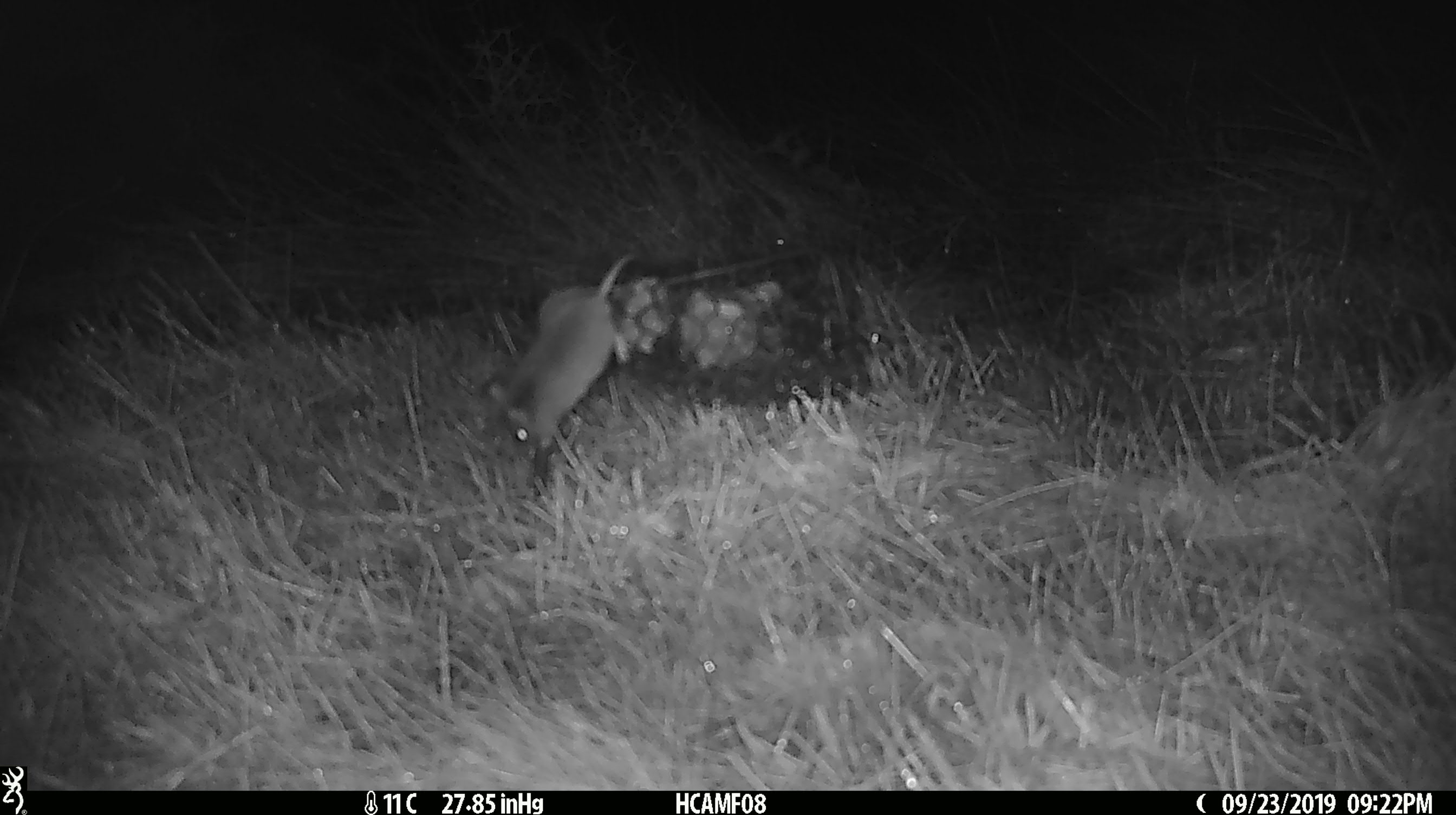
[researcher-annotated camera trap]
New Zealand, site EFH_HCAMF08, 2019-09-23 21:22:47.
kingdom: Animalia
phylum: Chordata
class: Mammalia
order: Rodentia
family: Muridae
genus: Mus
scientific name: Mus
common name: mouse